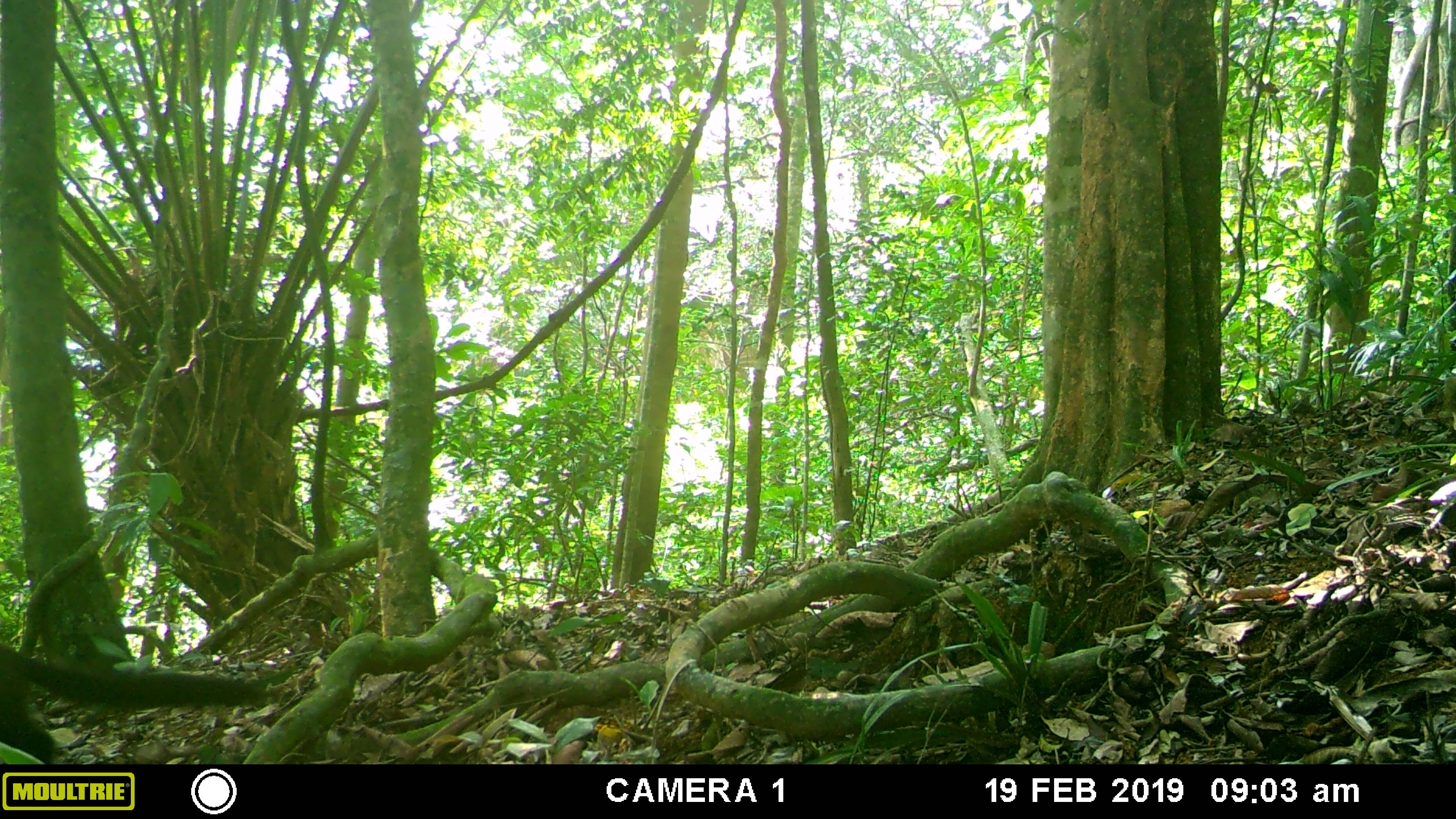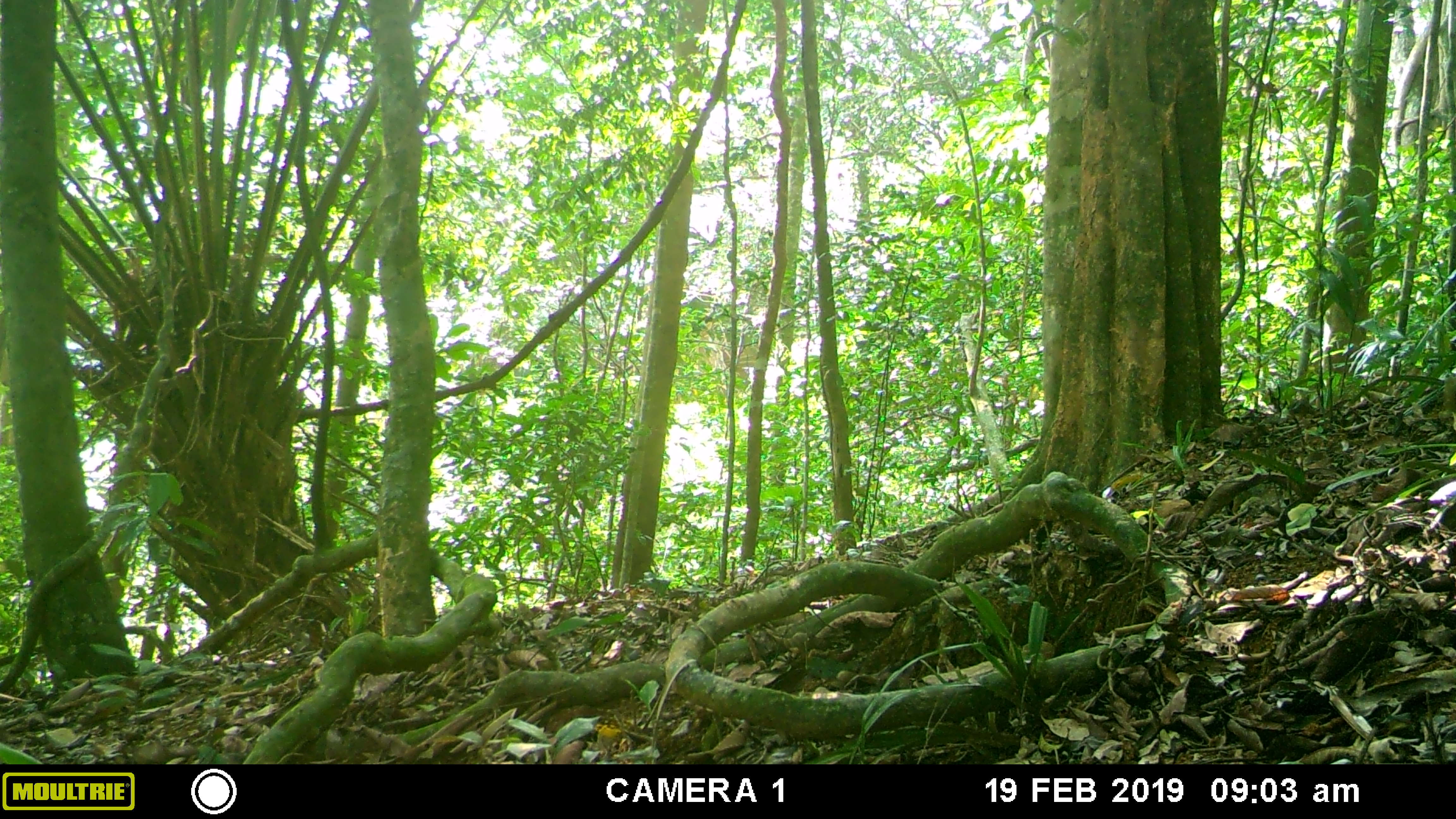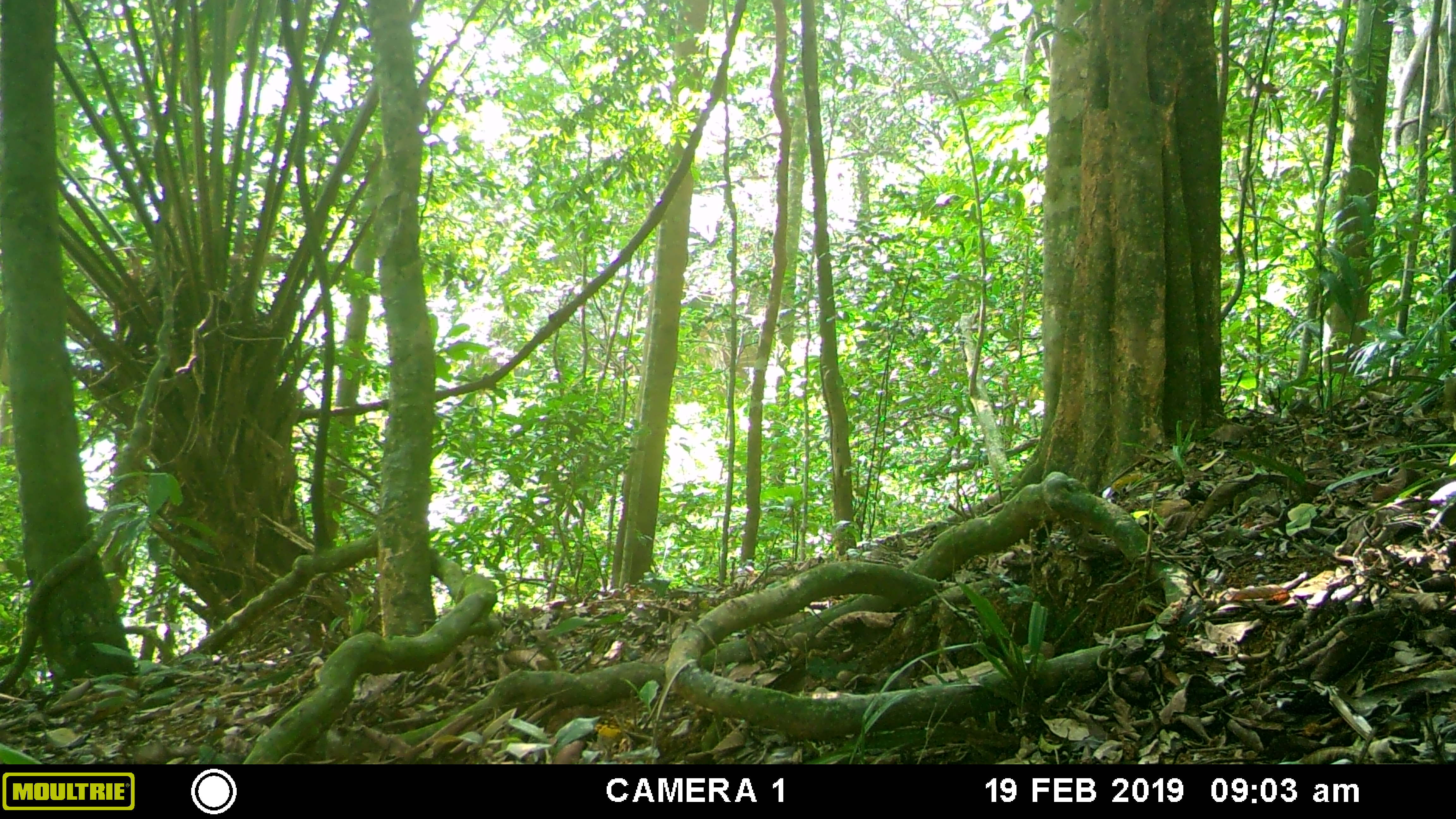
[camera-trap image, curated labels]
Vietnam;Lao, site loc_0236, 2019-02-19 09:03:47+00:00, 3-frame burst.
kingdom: Animalia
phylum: Chordata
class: Mammalia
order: Carnivora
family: Mustelidae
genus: Martes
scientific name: Martes flavigula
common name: yellow-throated marten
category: yellow throated marten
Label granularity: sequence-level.